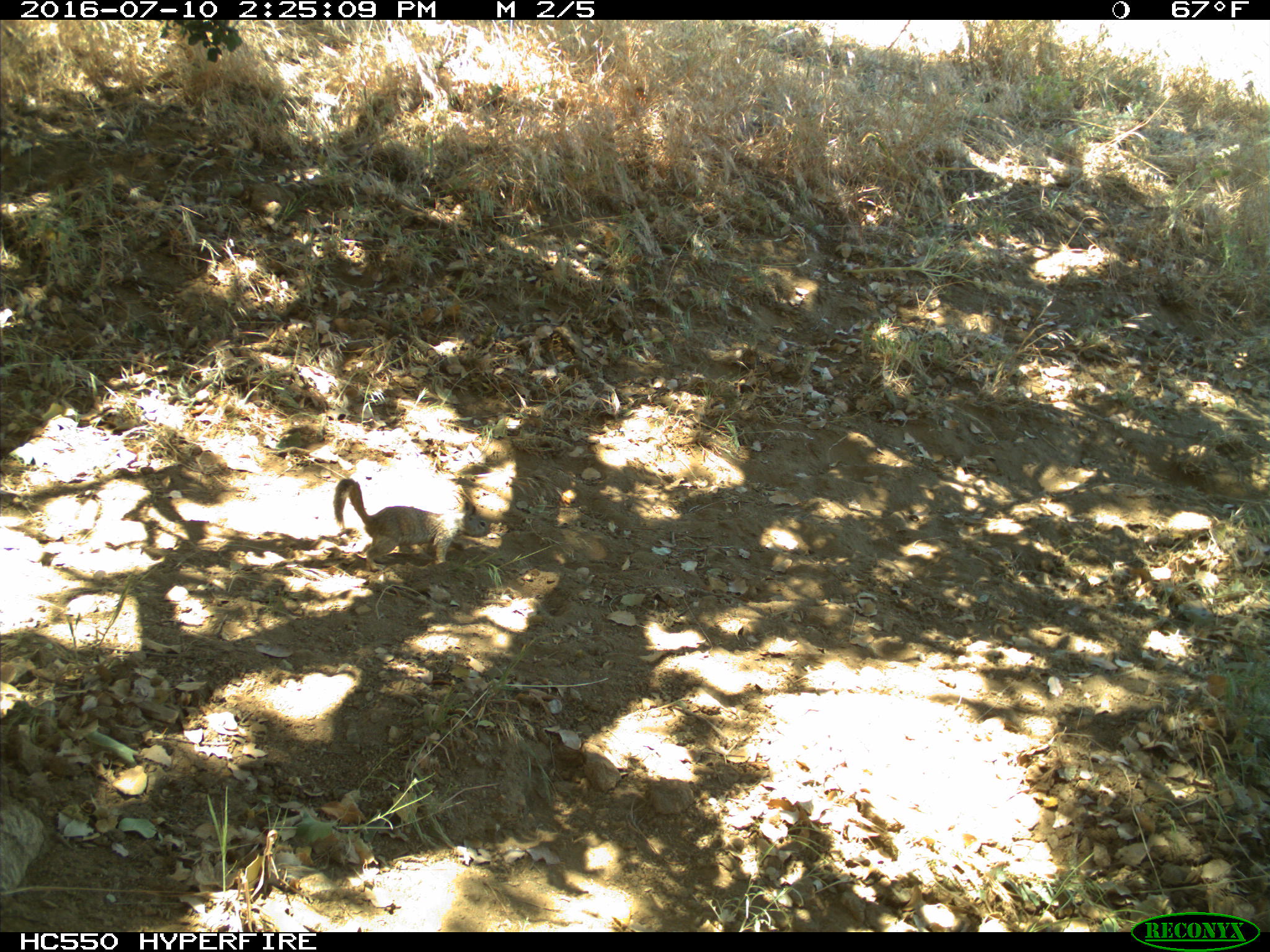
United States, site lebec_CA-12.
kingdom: Animalia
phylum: Chordata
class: Mammalia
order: Rodentia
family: Sciuridae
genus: Otospermophilus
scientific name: Otospermophilus beecheyi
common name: california ground squirrel